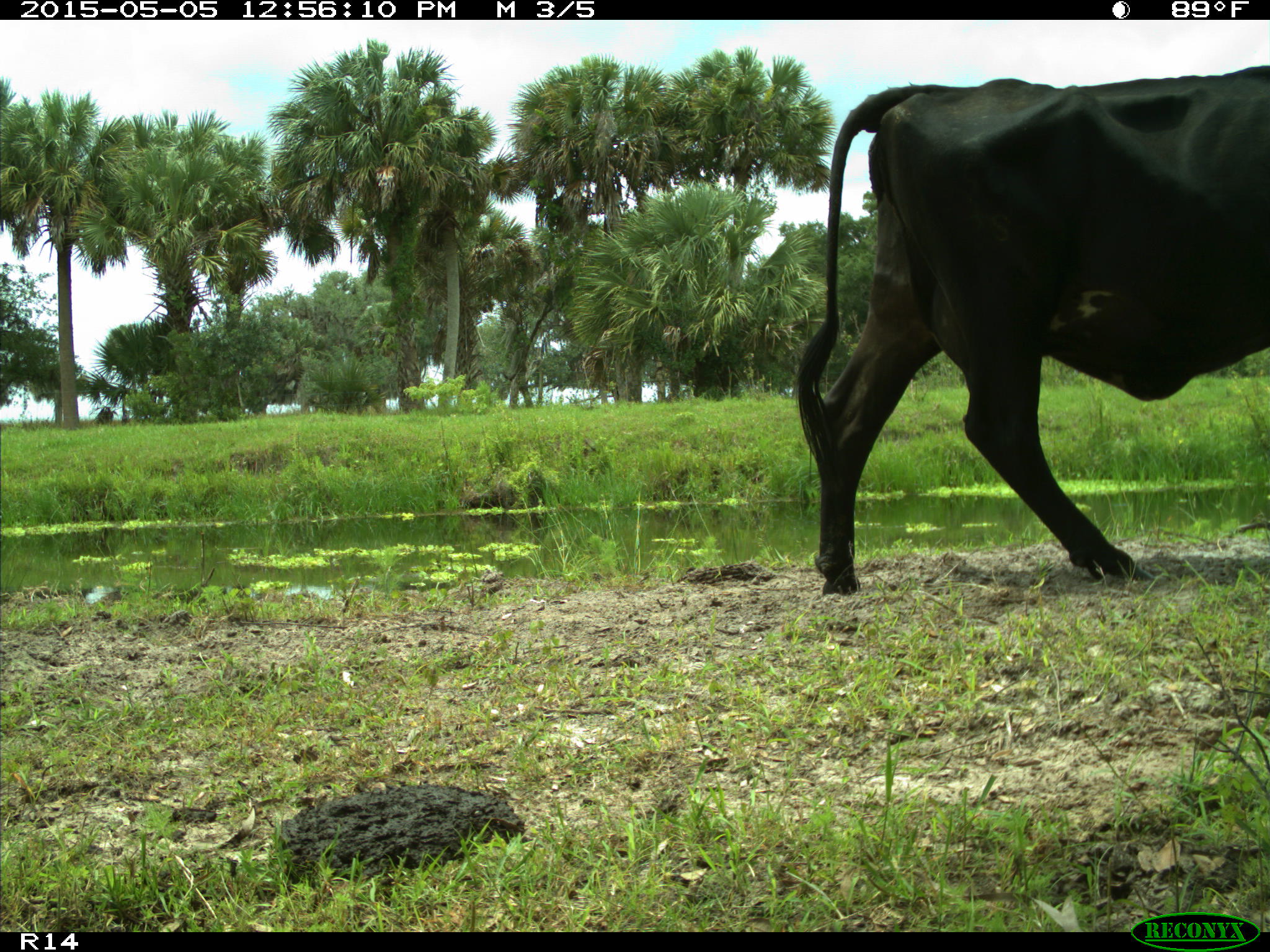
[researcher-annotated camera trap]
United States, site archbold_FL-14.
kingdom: Animalia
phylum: Chordata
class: Mammalia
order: Artiodactyla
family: Bovidae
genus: Bos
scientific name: Bos taurus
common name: domestic cow